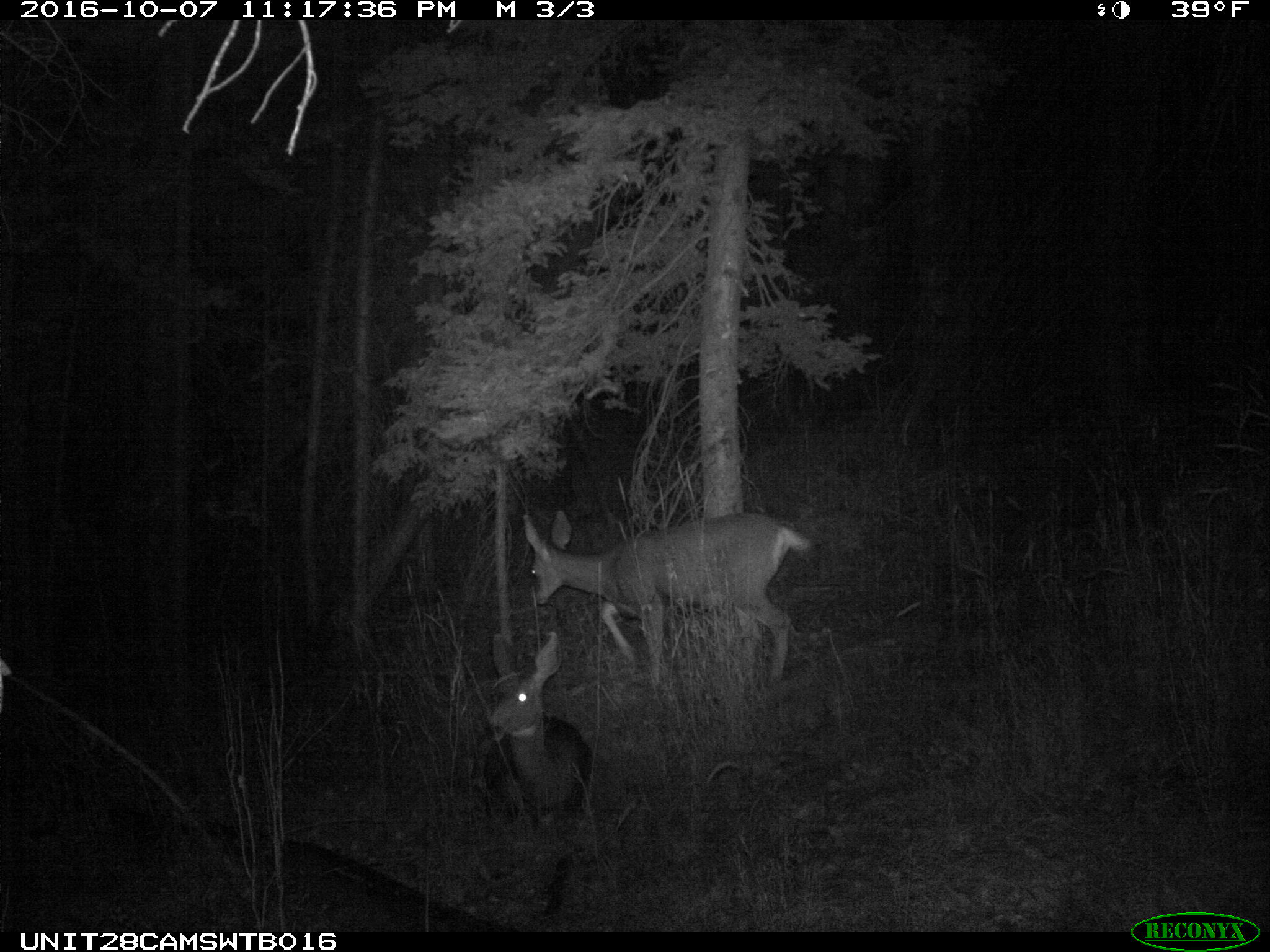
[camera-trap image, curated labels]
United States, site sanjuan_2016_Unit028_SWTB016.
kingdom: Animalia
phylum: Chordata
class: Mammalia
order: Artiodactyla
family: Cervidae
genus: Odocoileus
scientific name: Odocoileus hemionus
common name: mule deer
Odocoileus hemionus (mule deer).